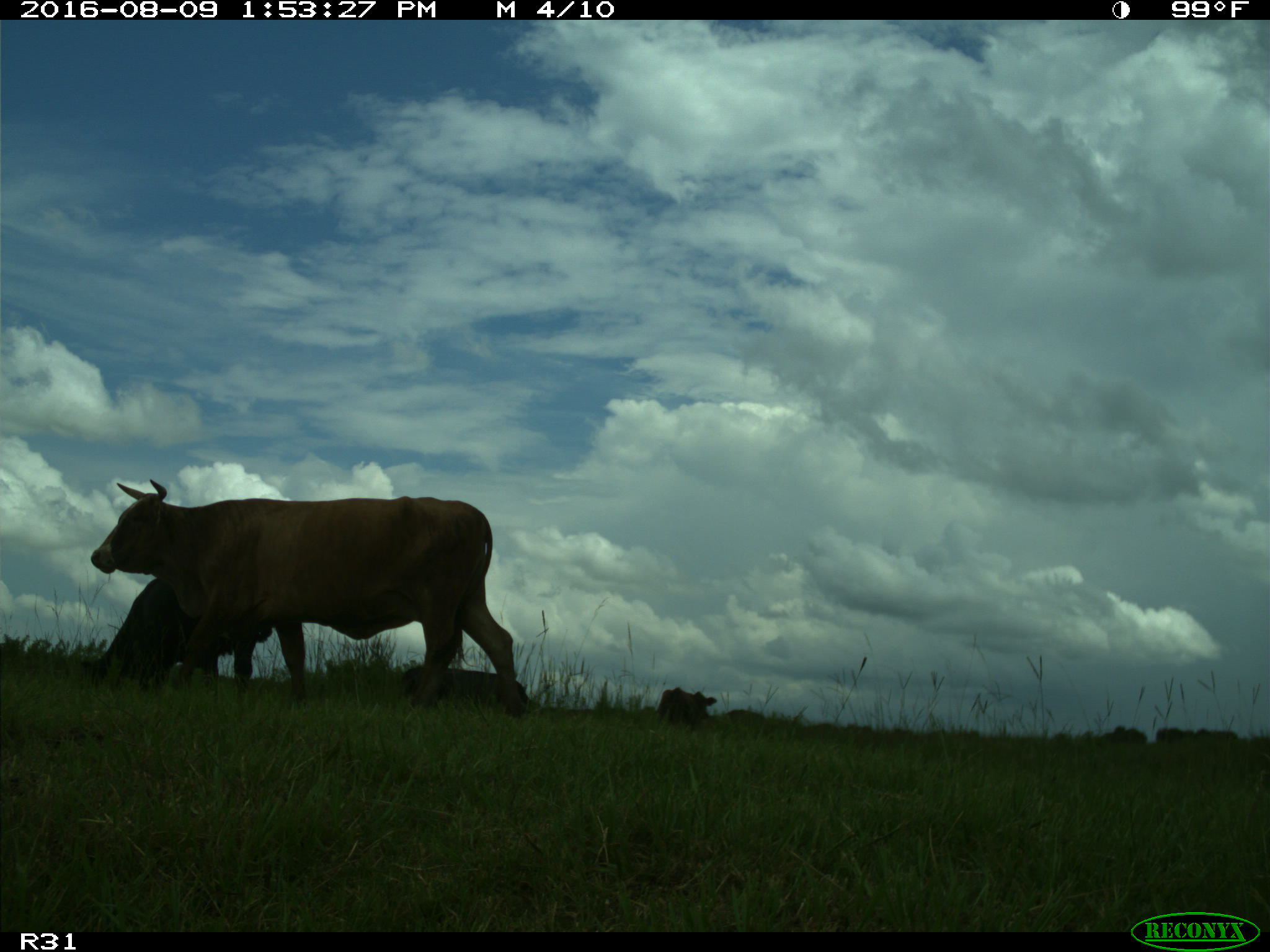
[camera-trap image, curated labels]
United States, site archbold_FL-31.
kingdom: Animalia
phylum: Chordata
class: Mammalia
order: Artiodactyla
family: Bovidae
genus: Bos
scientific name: Bos taurus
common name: domestic cow